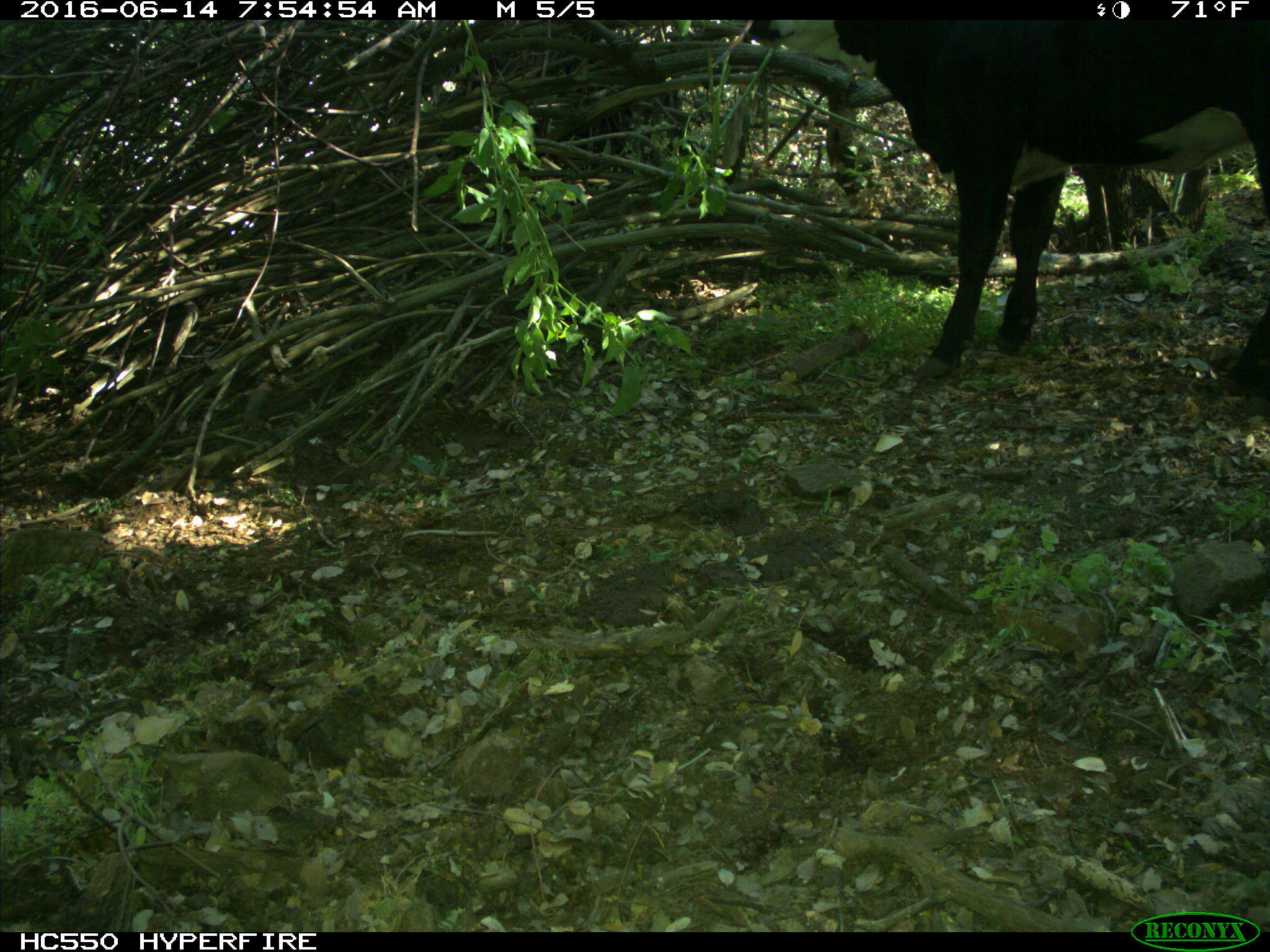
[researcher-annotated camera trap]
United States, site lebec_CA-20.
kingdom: Animalia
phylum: Chordata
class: Mammalia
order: Artiodactyla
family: Bovidae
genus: Bos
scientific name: Bos taurus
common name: domestic cow